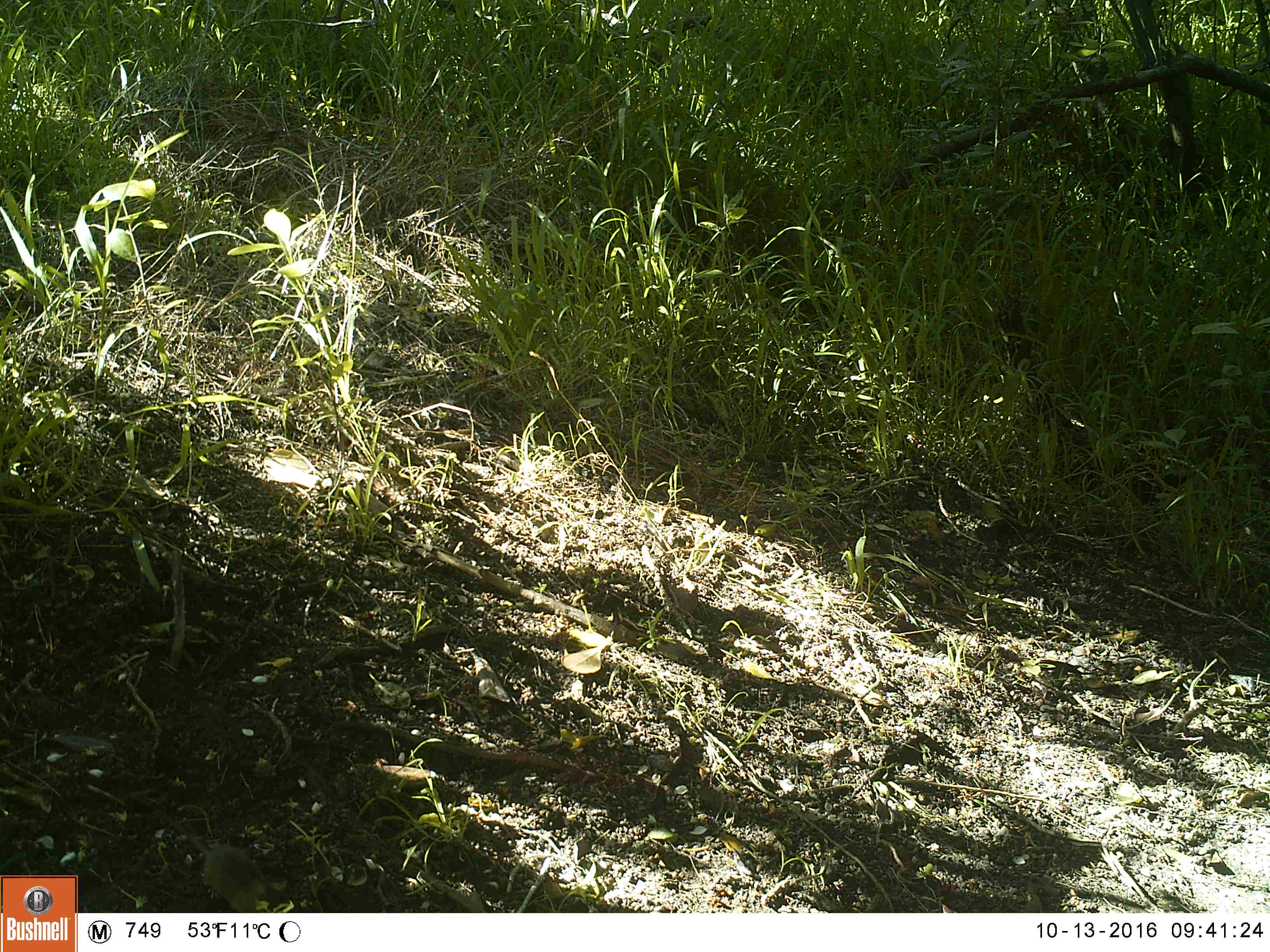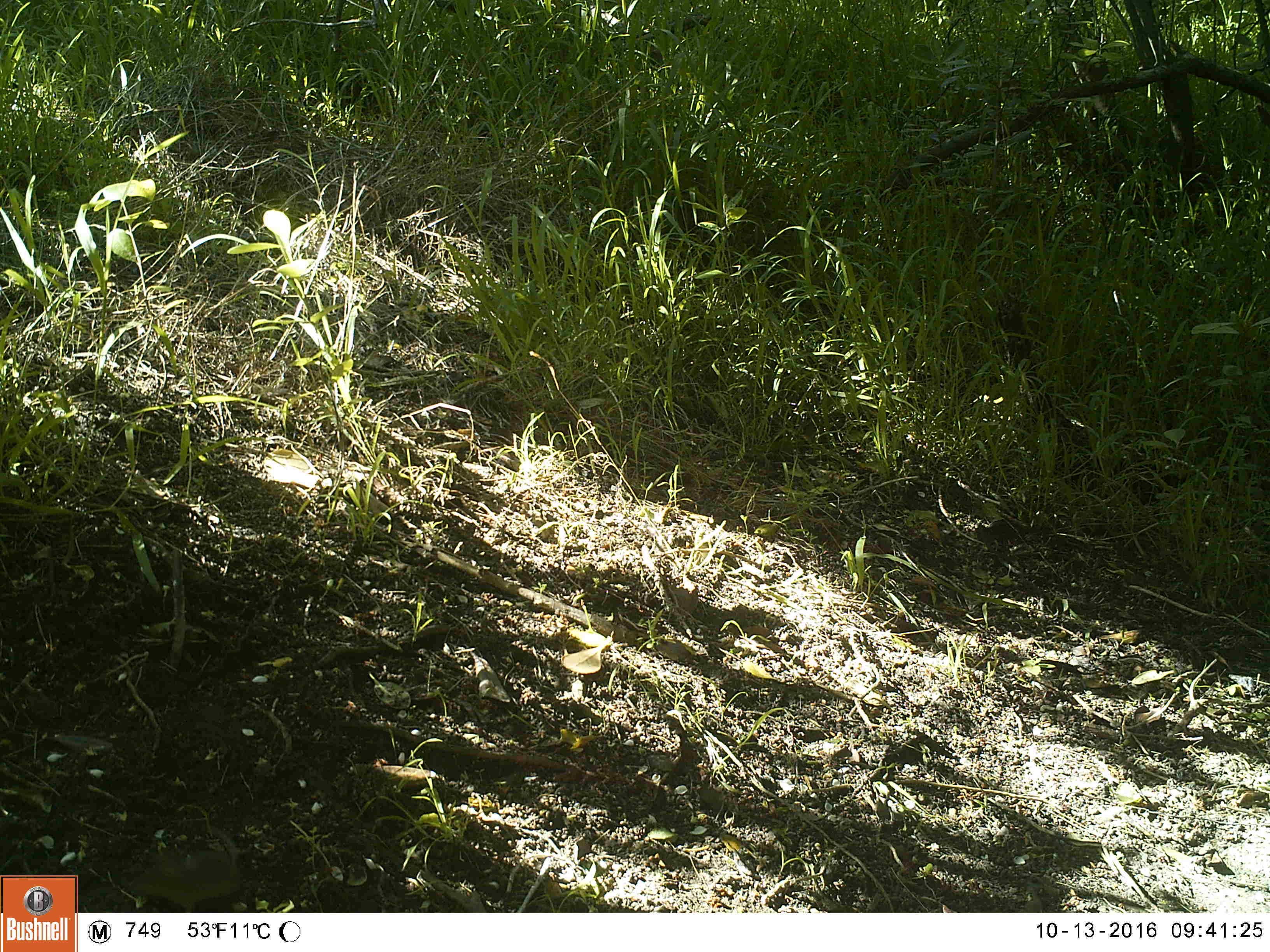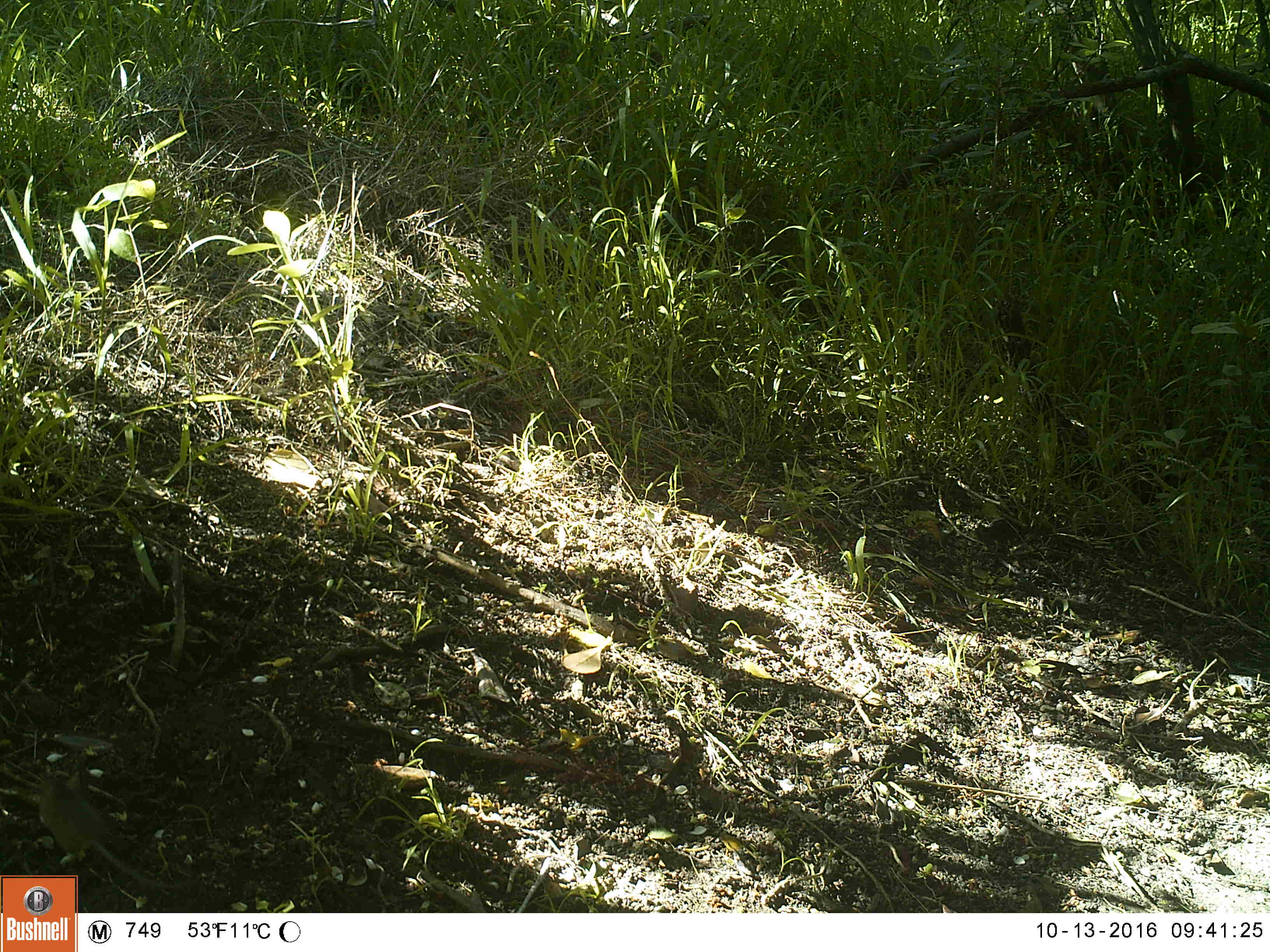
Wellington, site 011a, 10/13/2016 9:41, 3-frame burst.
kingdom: Animalia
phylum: Chordata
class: Mammalia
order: Rodentia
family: Muridae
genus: Mus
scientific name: Mus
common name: mouse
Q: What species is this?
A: Mouse (Mus).